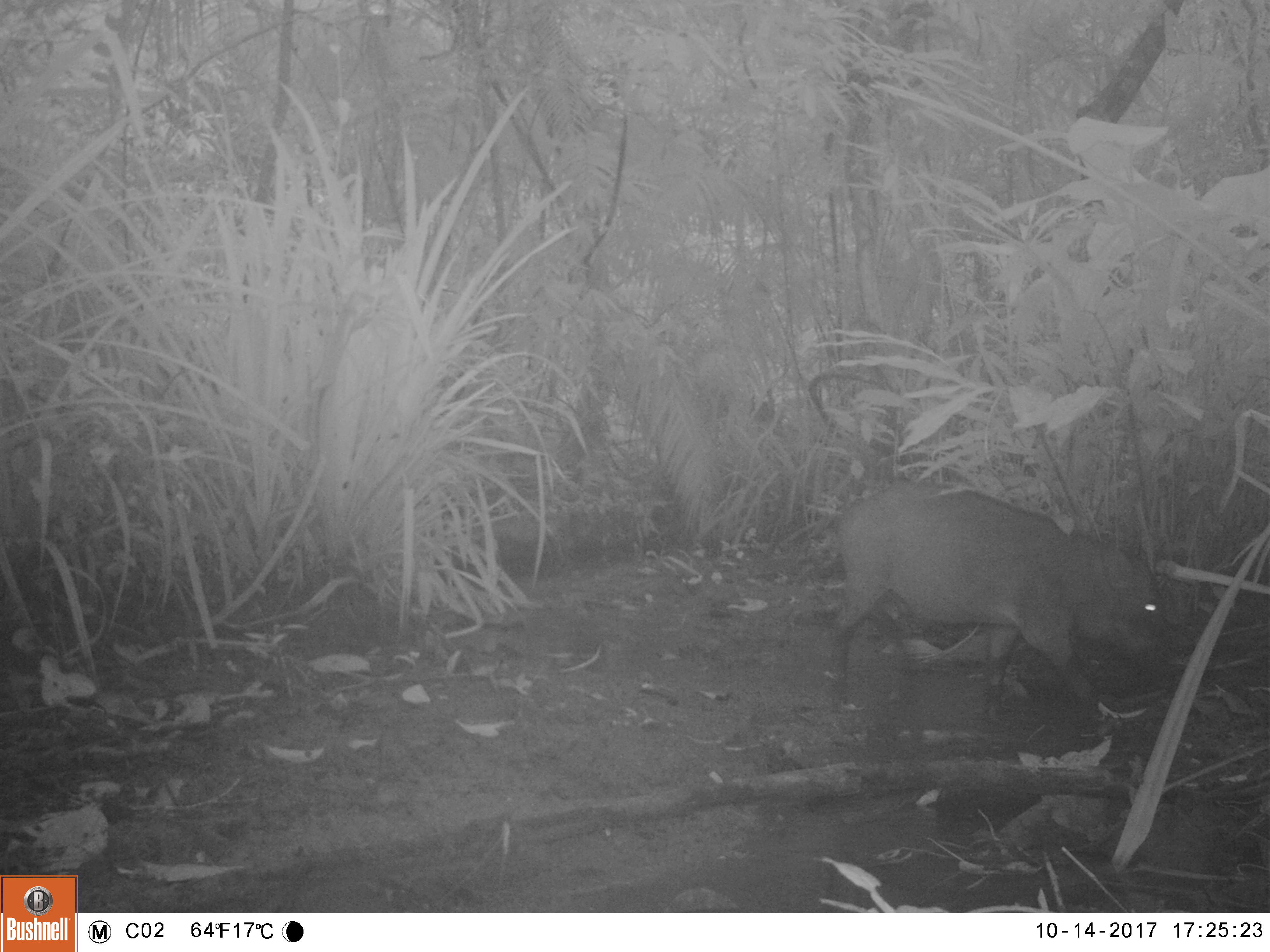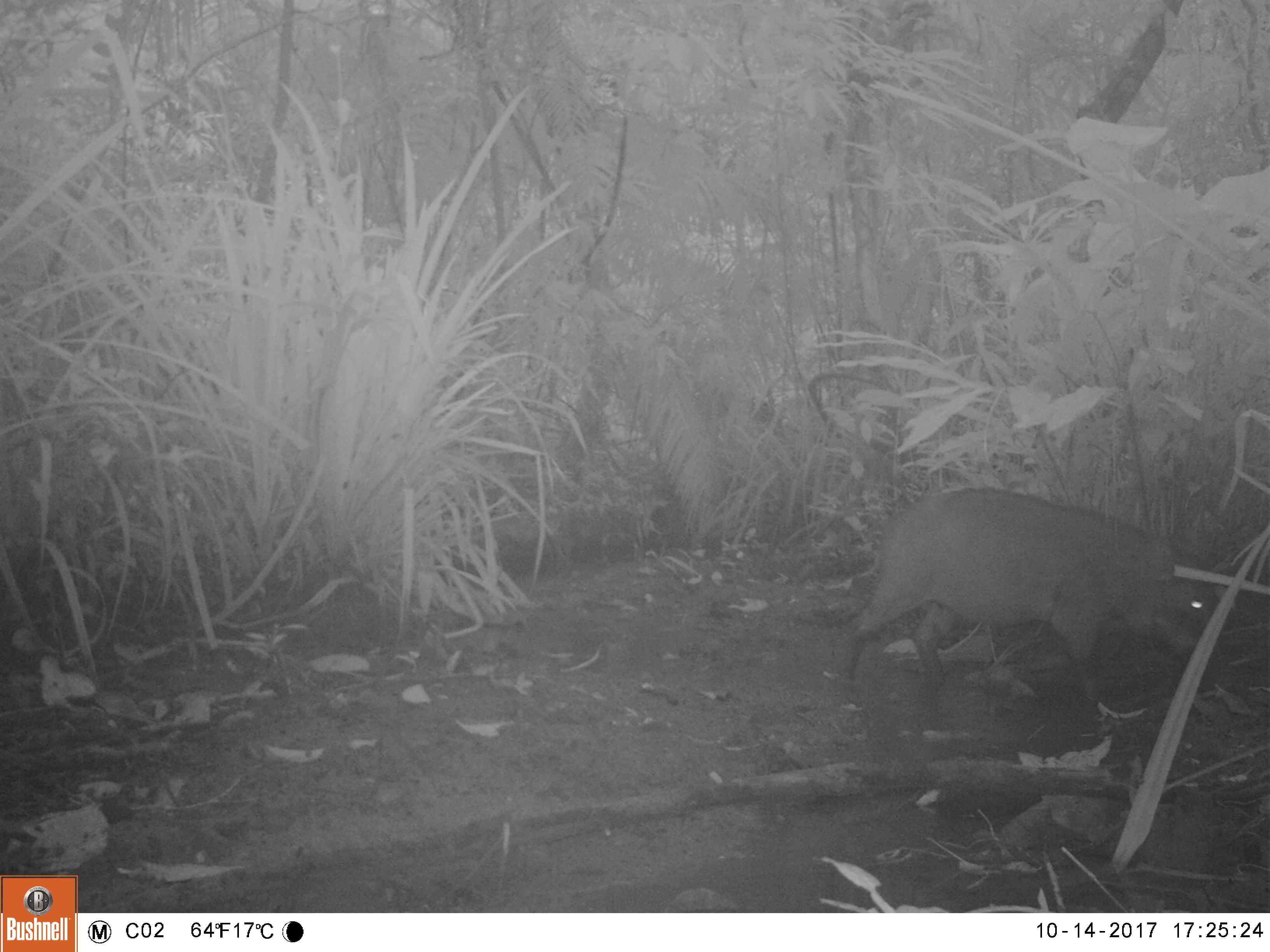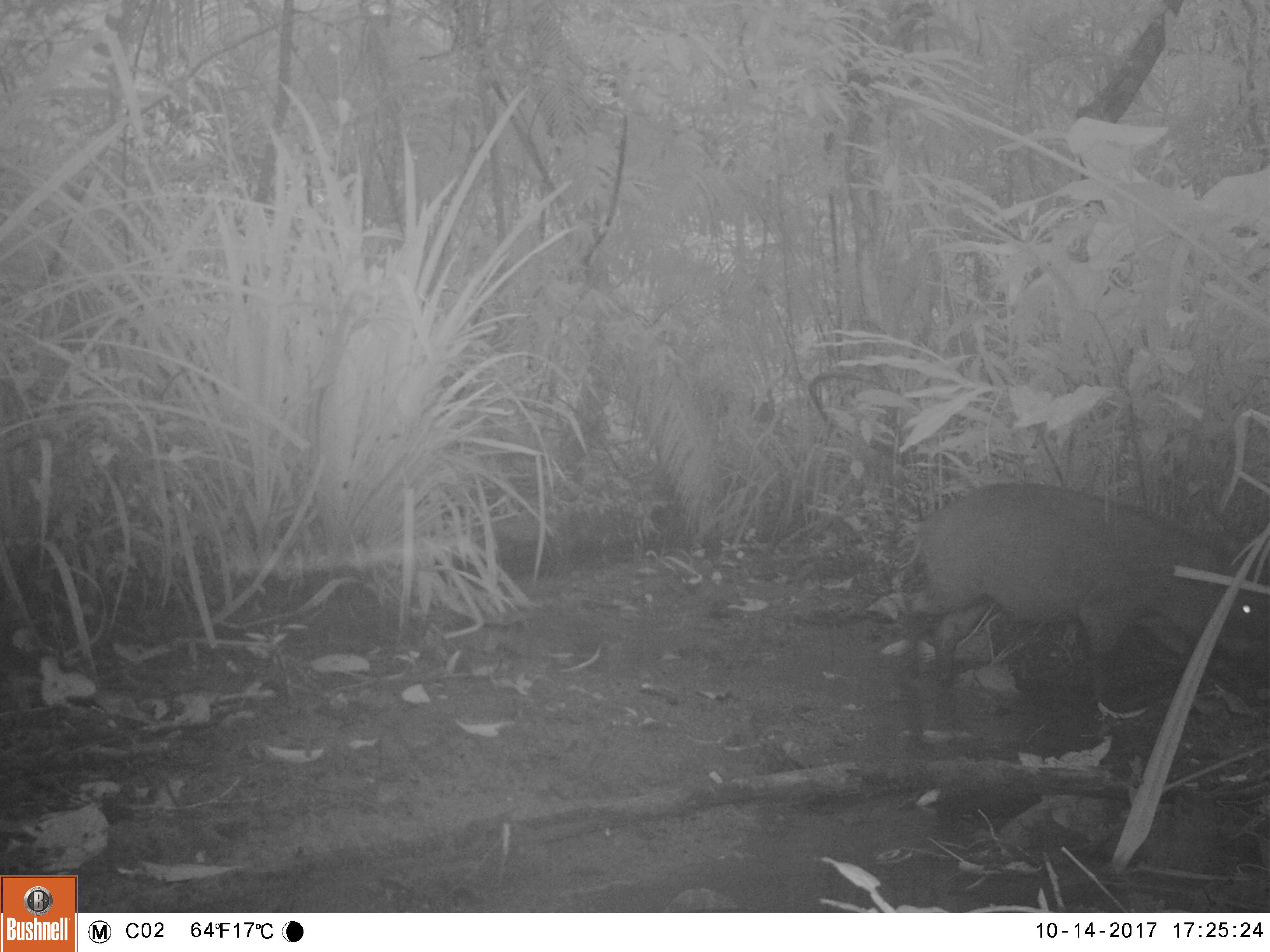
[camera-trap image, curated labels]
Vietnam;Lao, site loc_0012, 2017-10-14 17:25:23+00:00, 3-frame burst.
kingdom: Animalia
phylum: Chordata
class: Mammalia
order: Artiodactyla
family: Suidae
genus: Sus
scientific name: Sus scrofa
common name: eurasian wild pig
Eurasian wild pig (Sus scrofa). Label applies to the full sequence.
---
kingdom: Animalia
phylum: Chordata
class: Mammalia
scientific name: Mammalia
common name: mammal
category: unidentified small mammal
Unidentified small mammal (mammal) (Mammalia). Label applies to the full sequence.